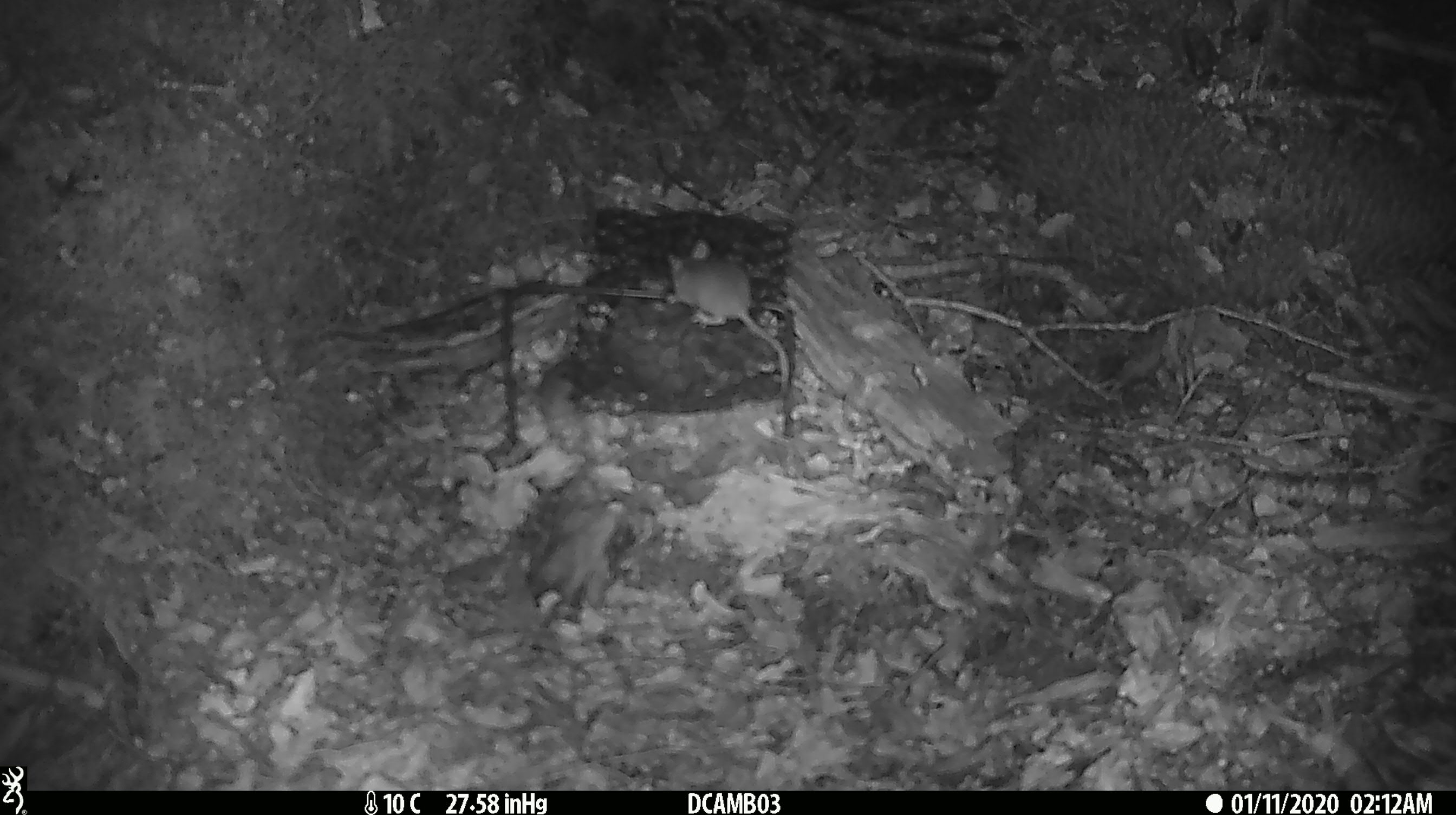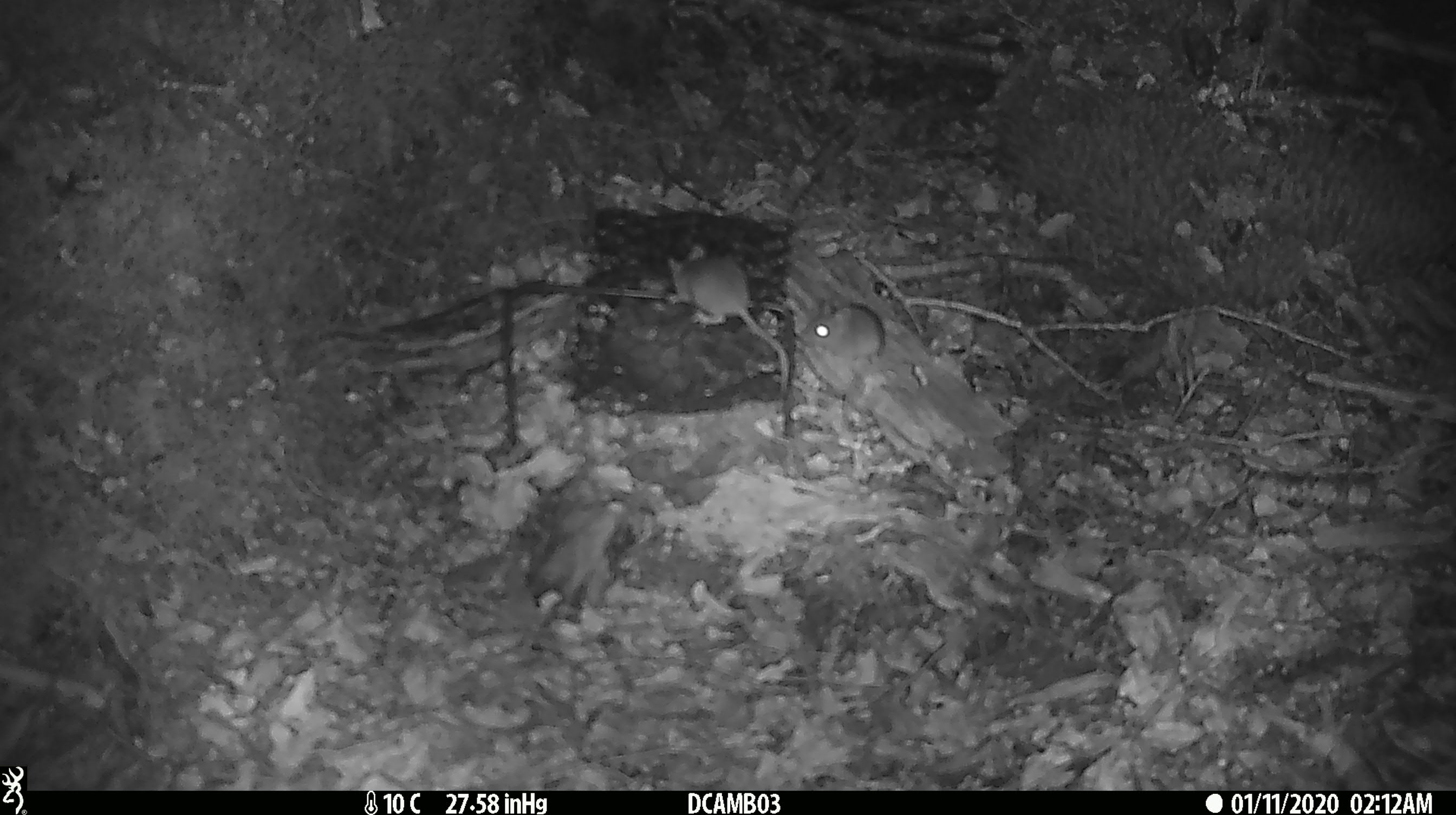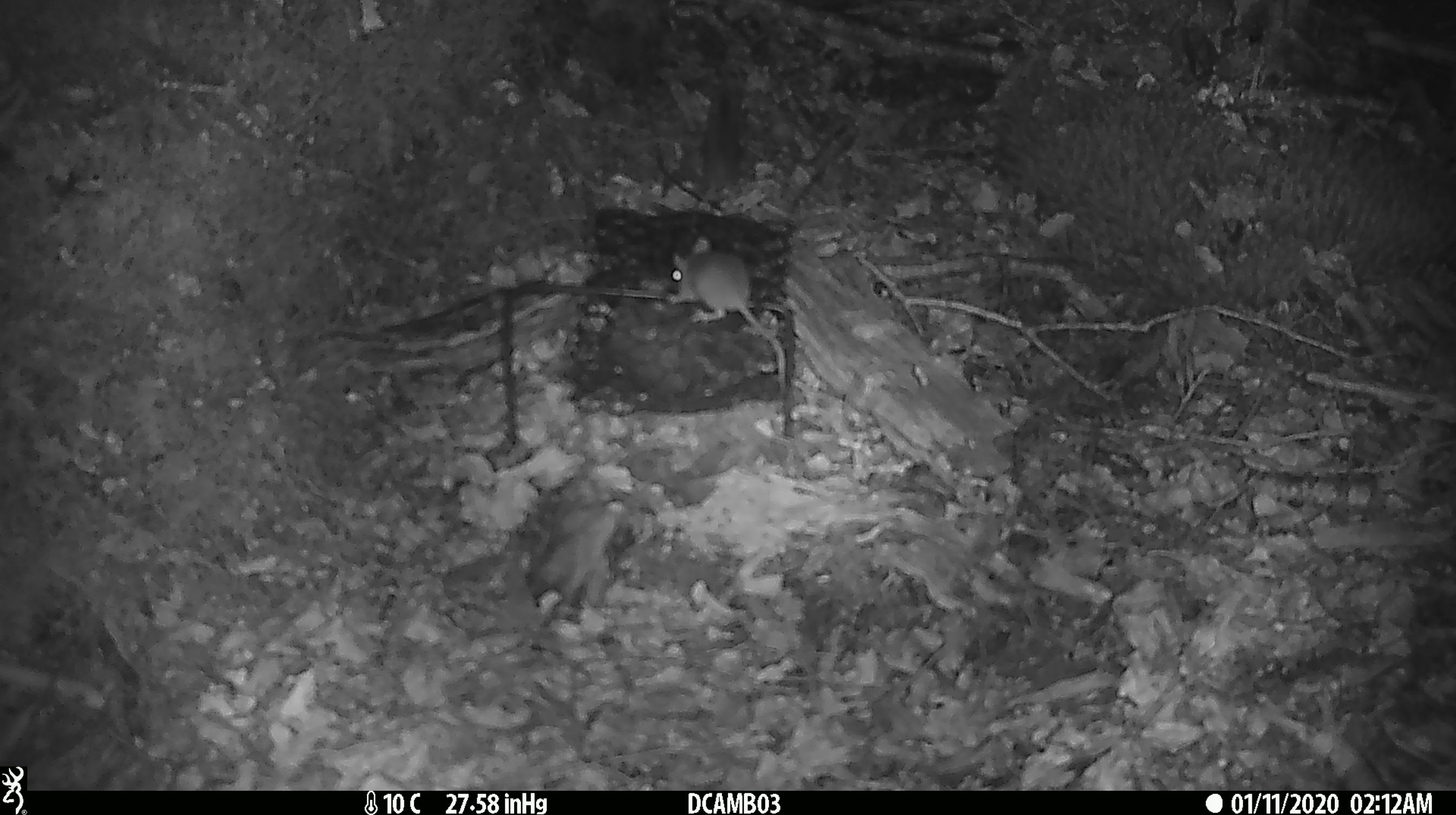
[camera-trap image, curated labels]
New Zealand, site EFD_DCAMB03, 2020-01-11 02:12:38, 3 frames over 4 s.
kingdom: Animalia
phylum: Chordata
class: Mammalia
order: Rodentia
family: Muridae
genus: Mus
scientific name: Mus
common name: mouse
Mouse (Mus).